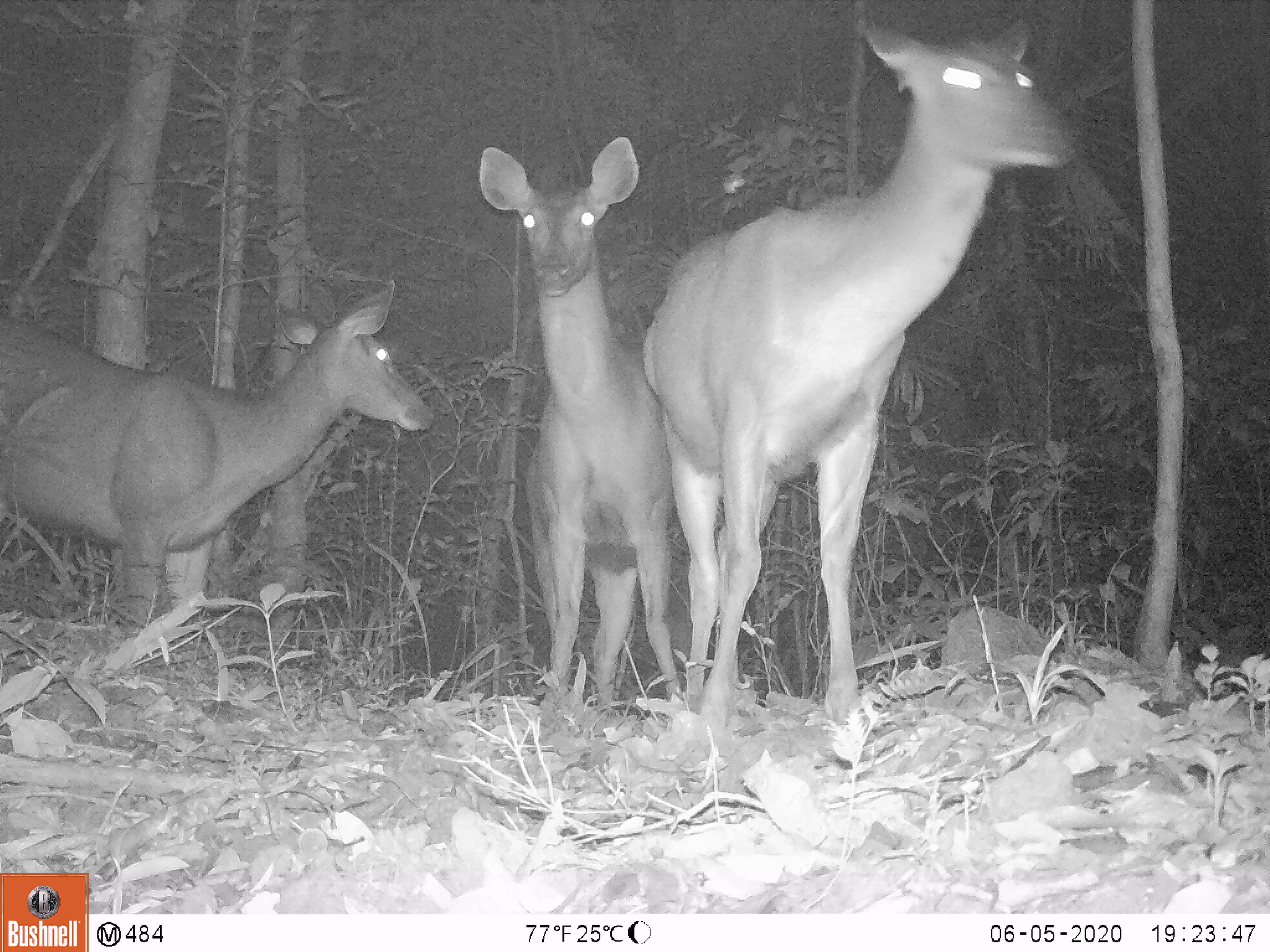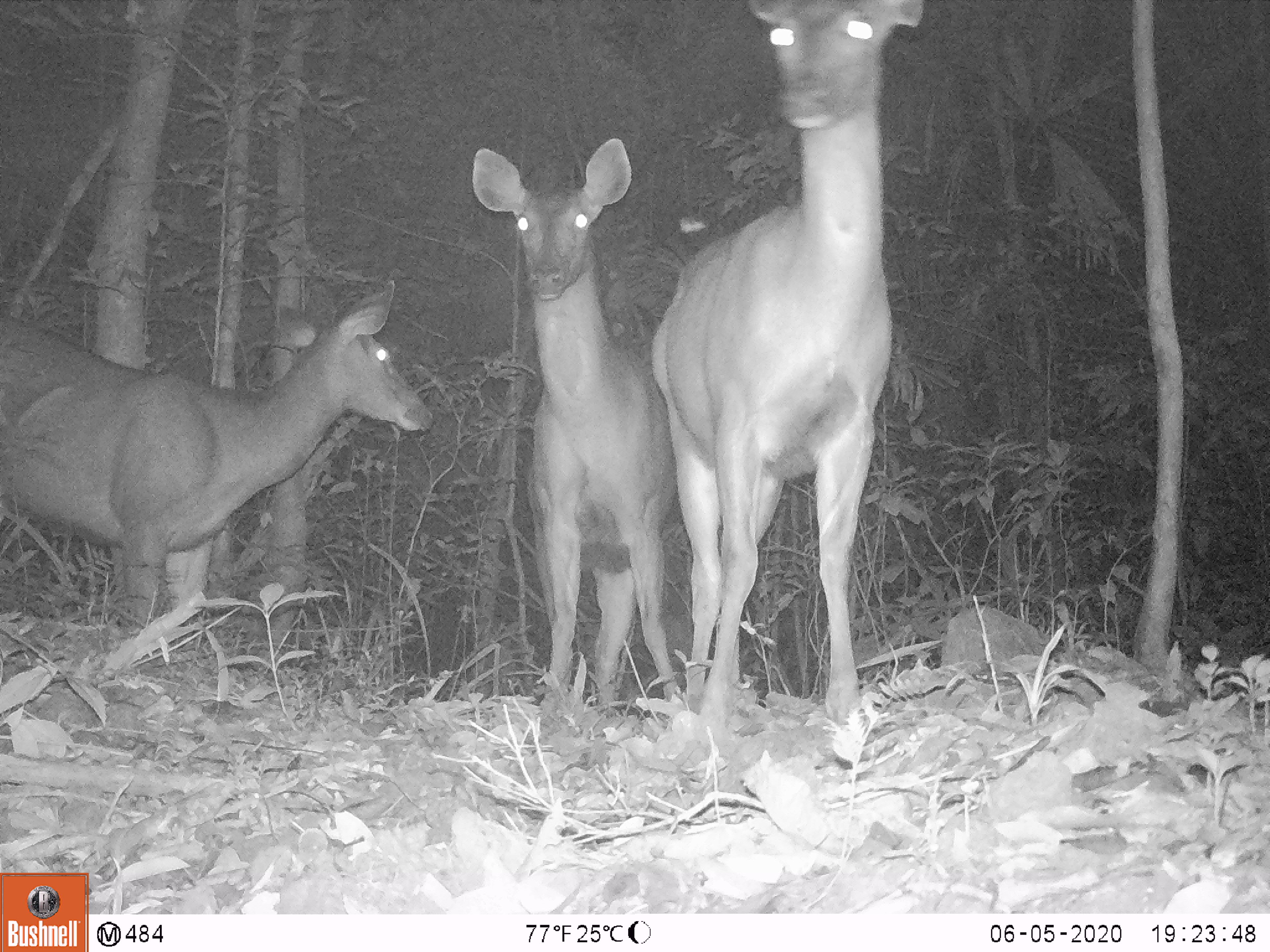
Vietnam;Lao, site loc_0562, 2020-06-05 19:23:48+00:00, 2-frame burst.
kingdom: Animalia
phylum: Chordata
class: Mammalia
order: Artiodactyla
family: Cervidae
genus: Rusa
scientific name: Rusa unicolor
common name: sambar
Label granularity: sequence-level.